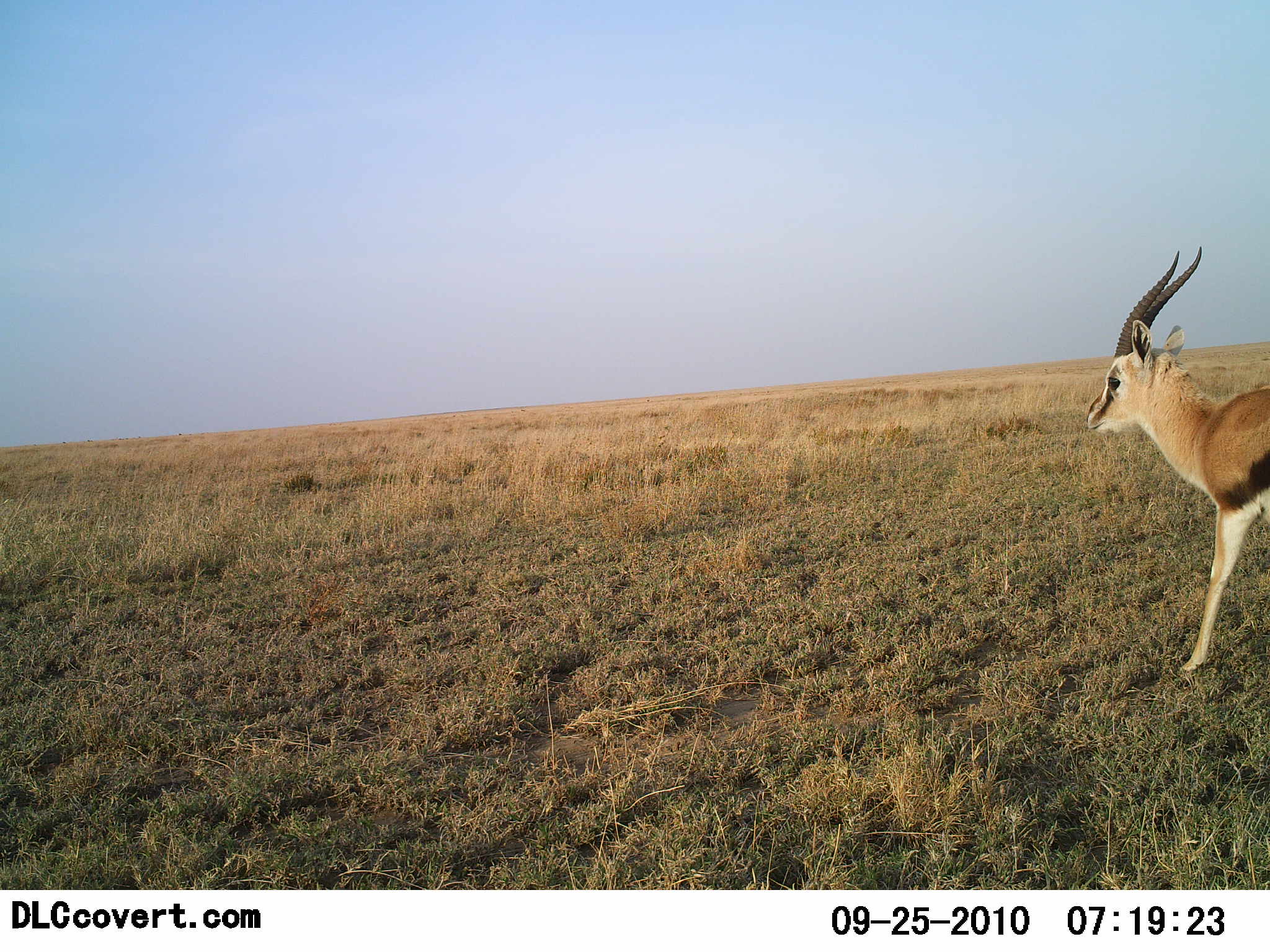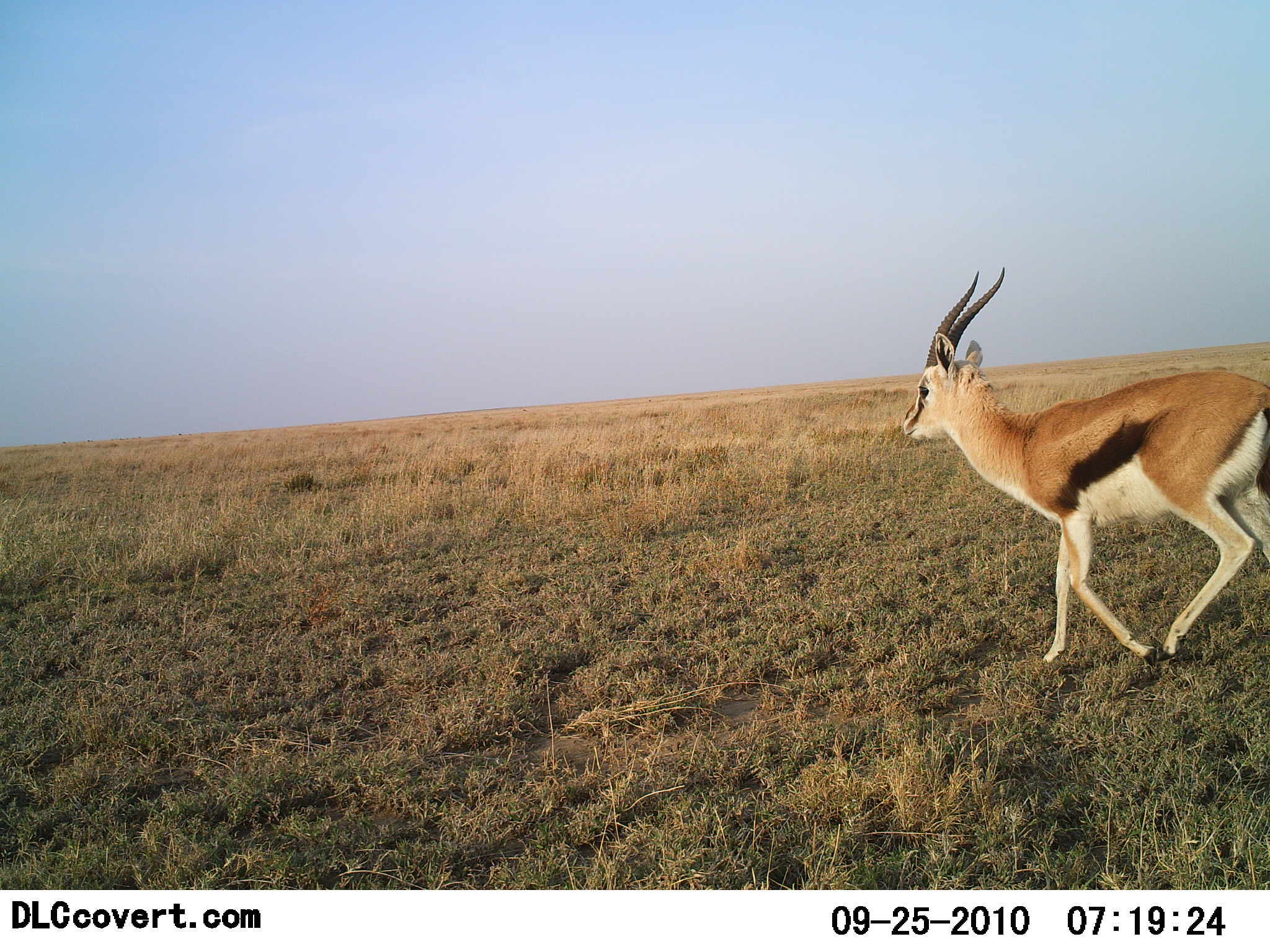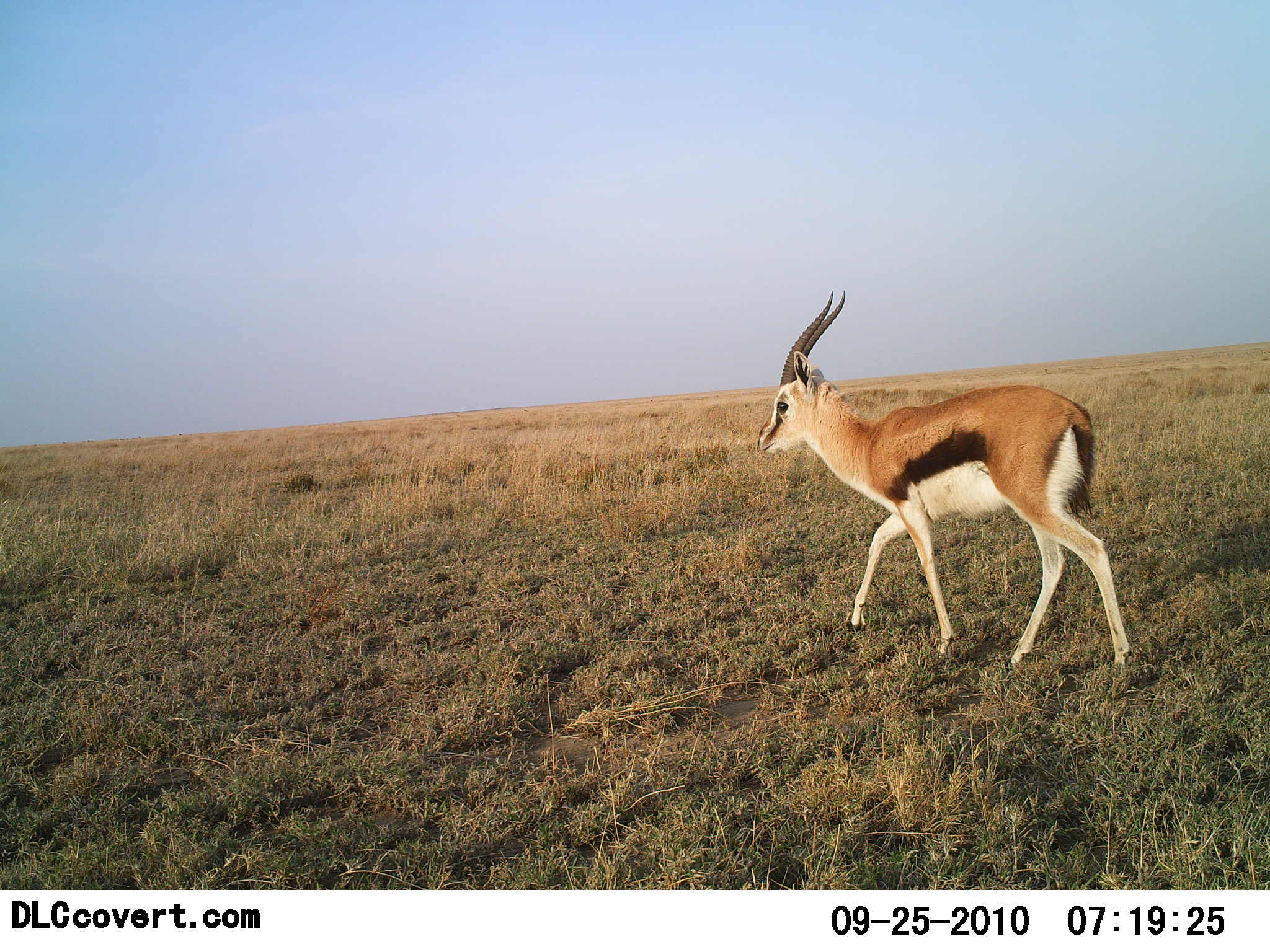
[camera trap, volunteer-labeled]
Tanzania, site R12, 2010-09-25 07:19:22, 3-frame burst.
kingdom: Animalia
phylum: Chordata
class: Mammalia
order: Artiodactyla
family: Bovidae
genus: Eudorcas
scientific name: Eudorcas thomsonii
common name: thomson's gazelle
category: gazellethomsons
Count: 1.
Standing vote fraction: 0%.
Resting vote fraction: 0%.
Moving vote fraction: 100%.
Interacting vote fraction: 0%.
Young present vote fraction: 0%.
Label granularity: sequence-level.